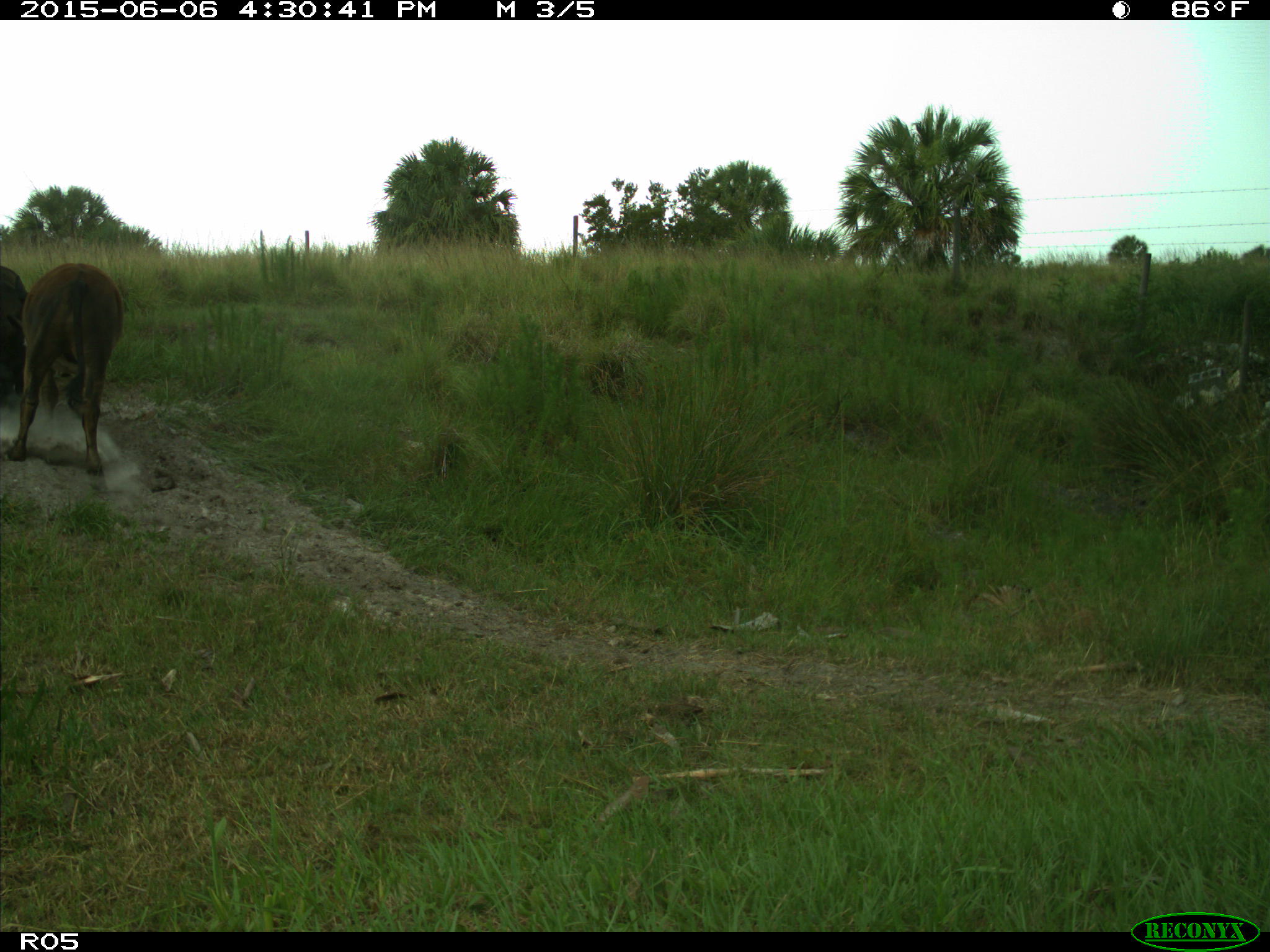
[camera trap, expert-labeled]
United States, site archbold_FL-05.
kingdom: Animalia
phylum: Chordata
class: Mammalia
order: Artiodactyla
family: Bovidae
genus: Bos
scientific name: Bos taurus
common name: domestic cow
Bos taurus (domestic cow).